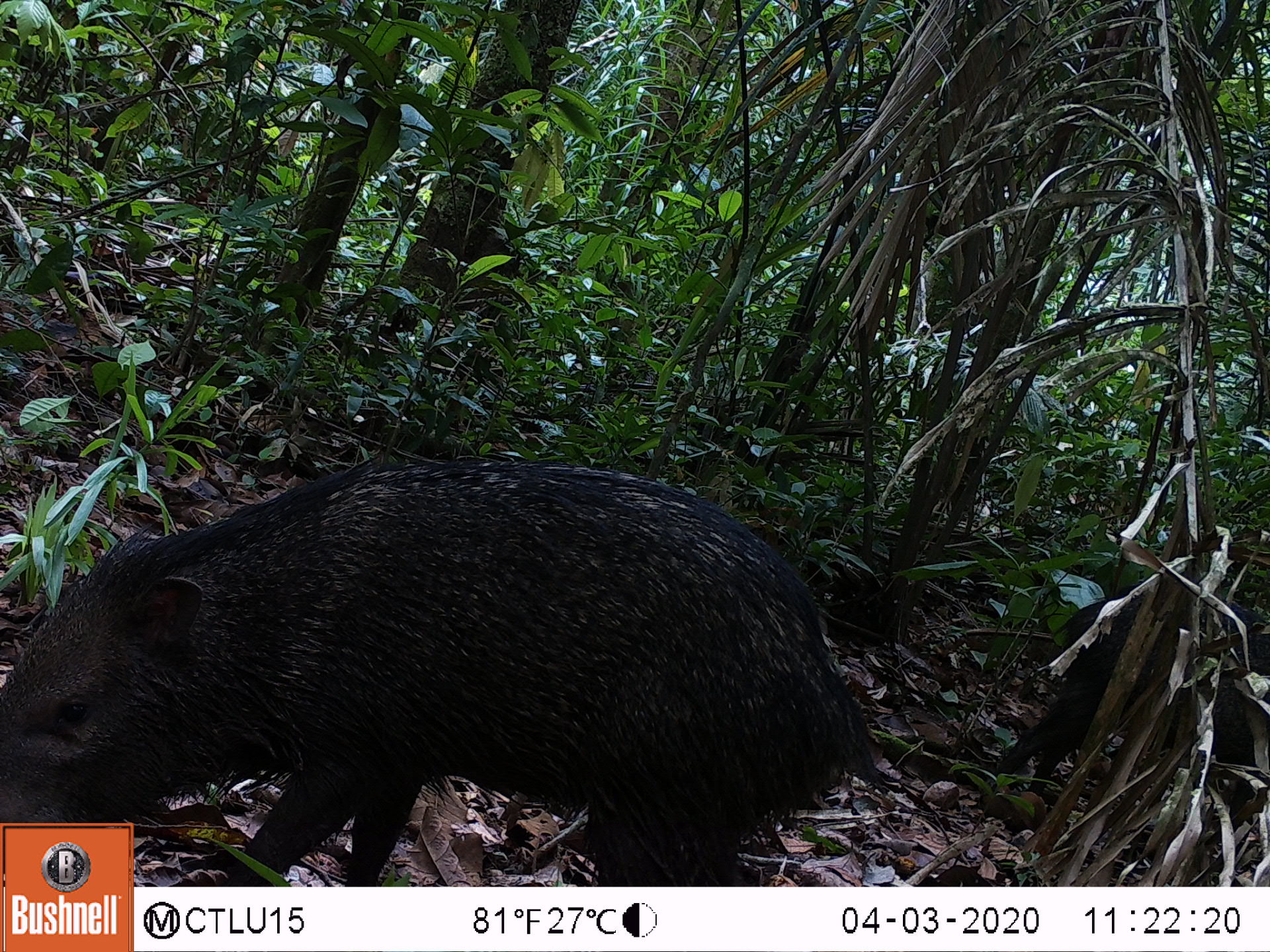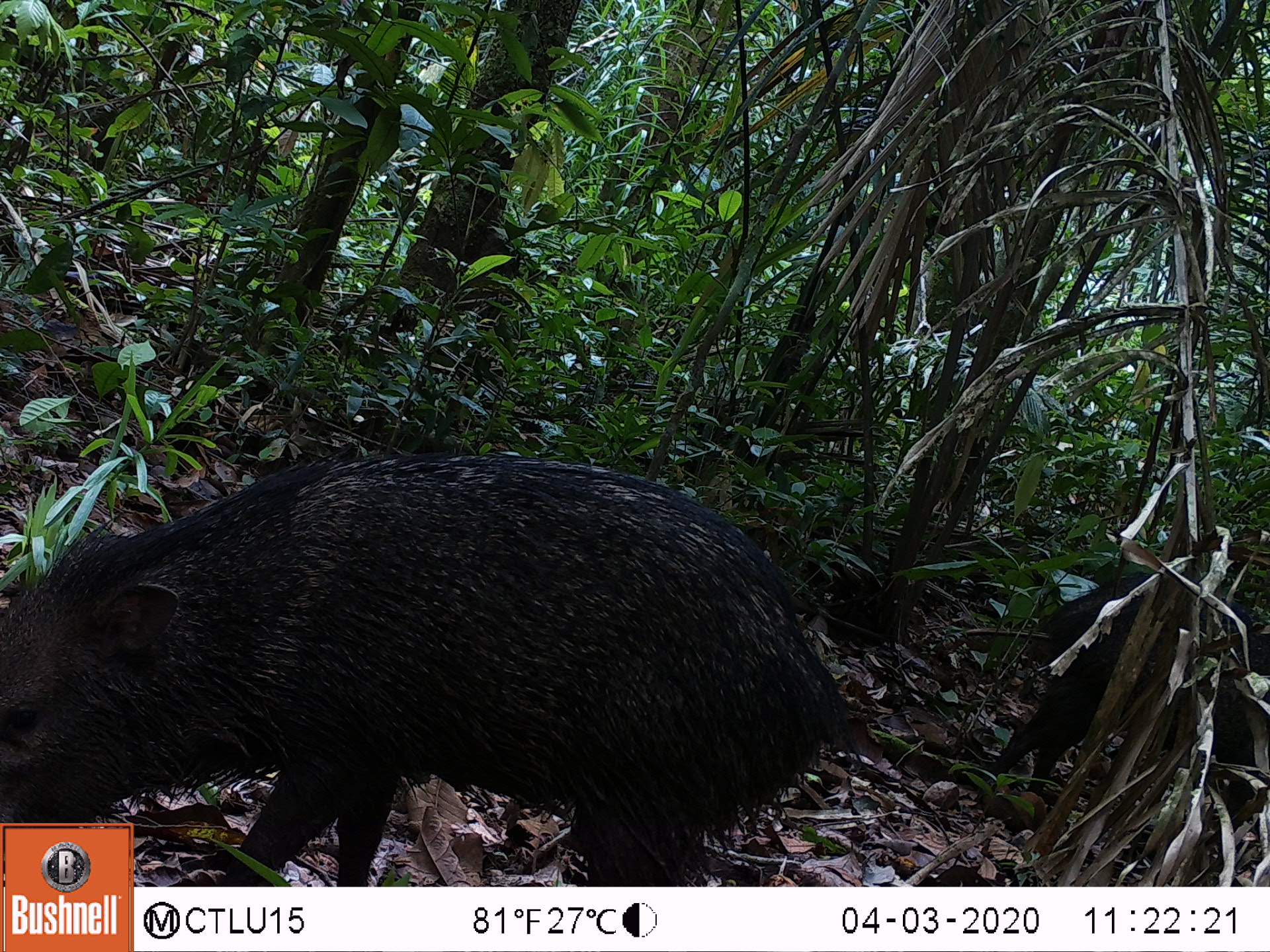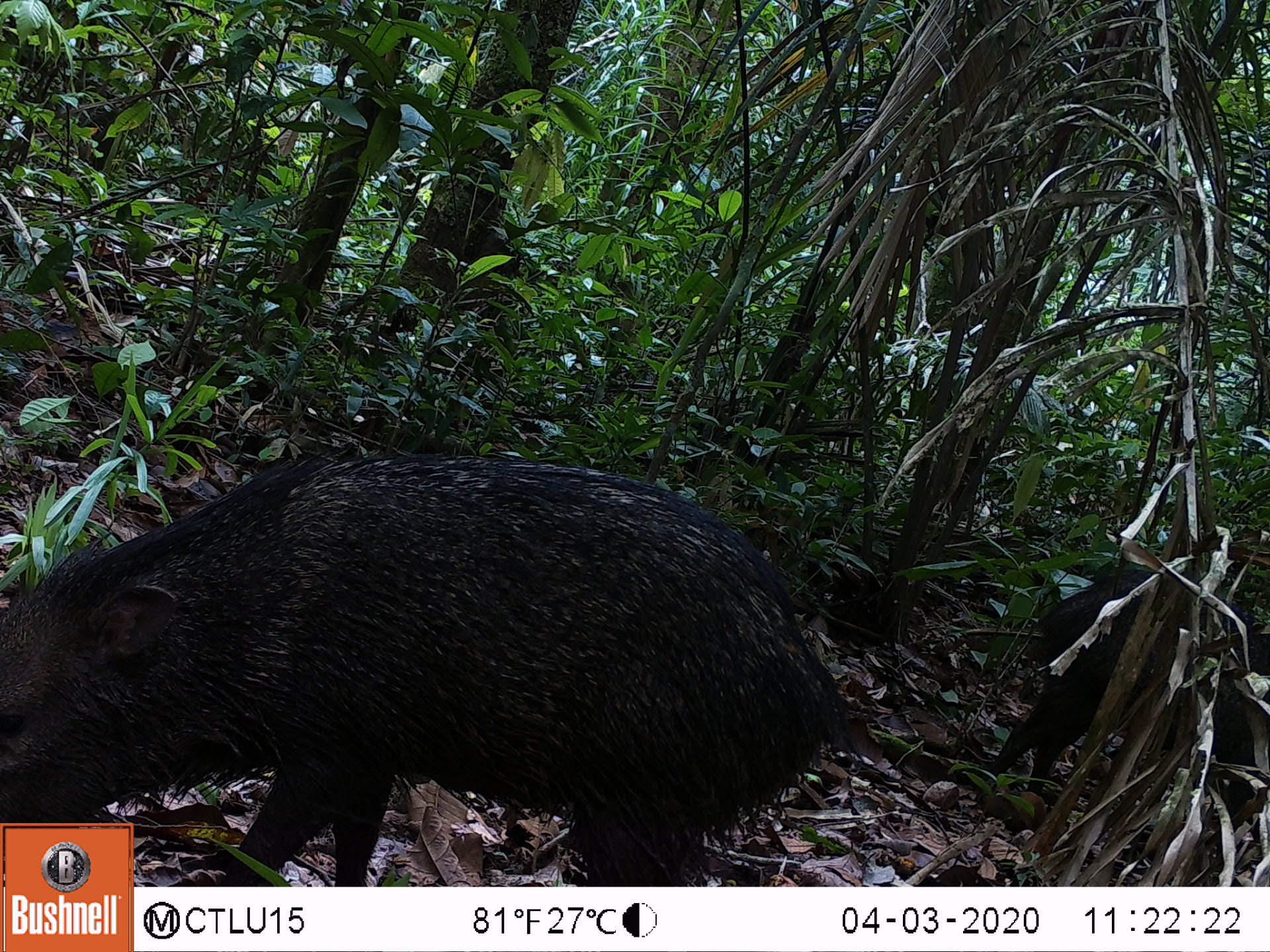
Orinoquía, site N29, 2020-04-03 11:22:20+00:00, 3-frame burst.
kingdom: Animalia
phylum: Chordata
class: Mammalia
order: Artiodactyla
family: Tayassuidae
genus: Pecari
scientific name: Pecari tajacu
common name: collared peccary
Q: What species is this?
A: Collared peccary (Pecari tajacu).